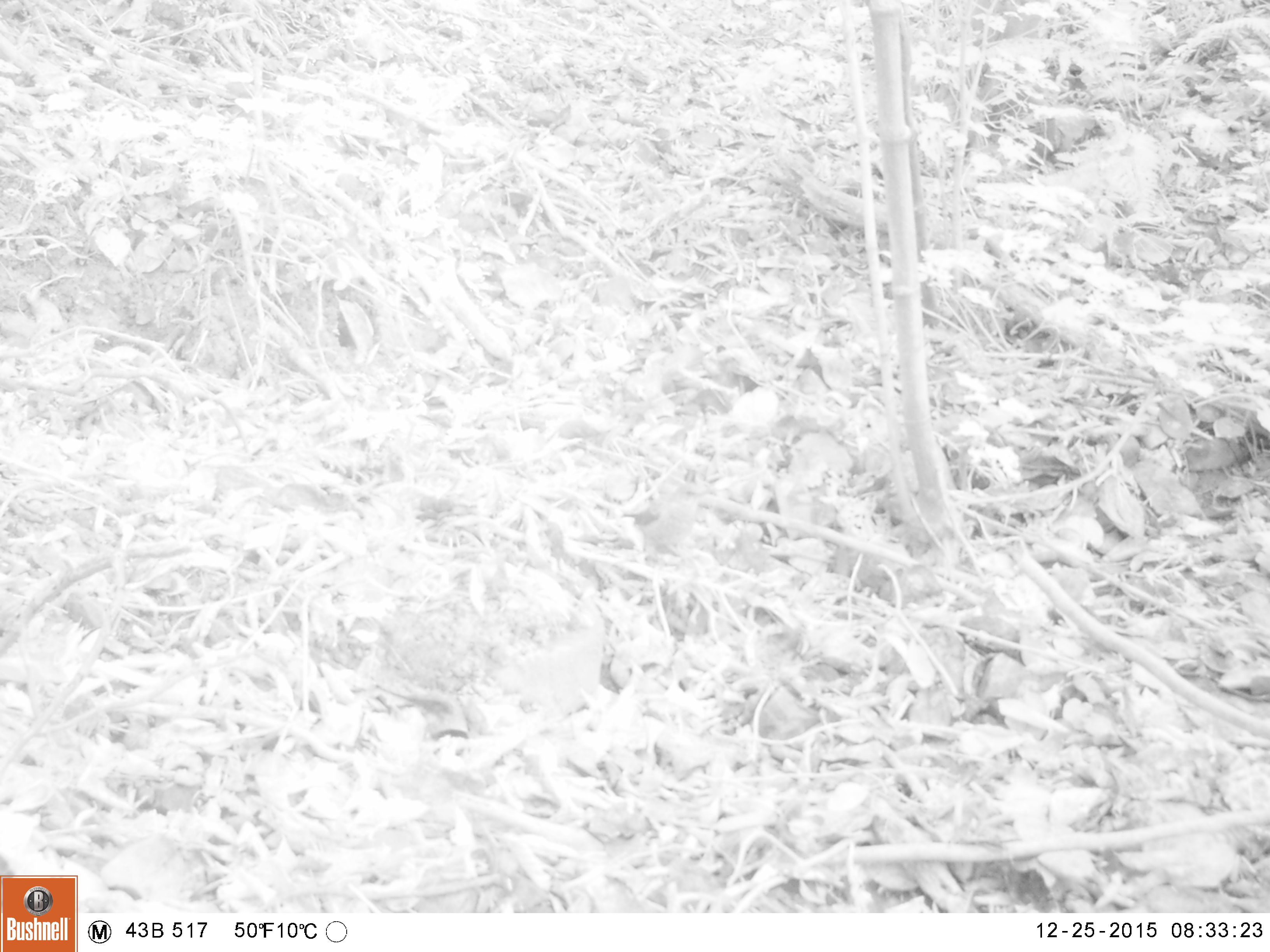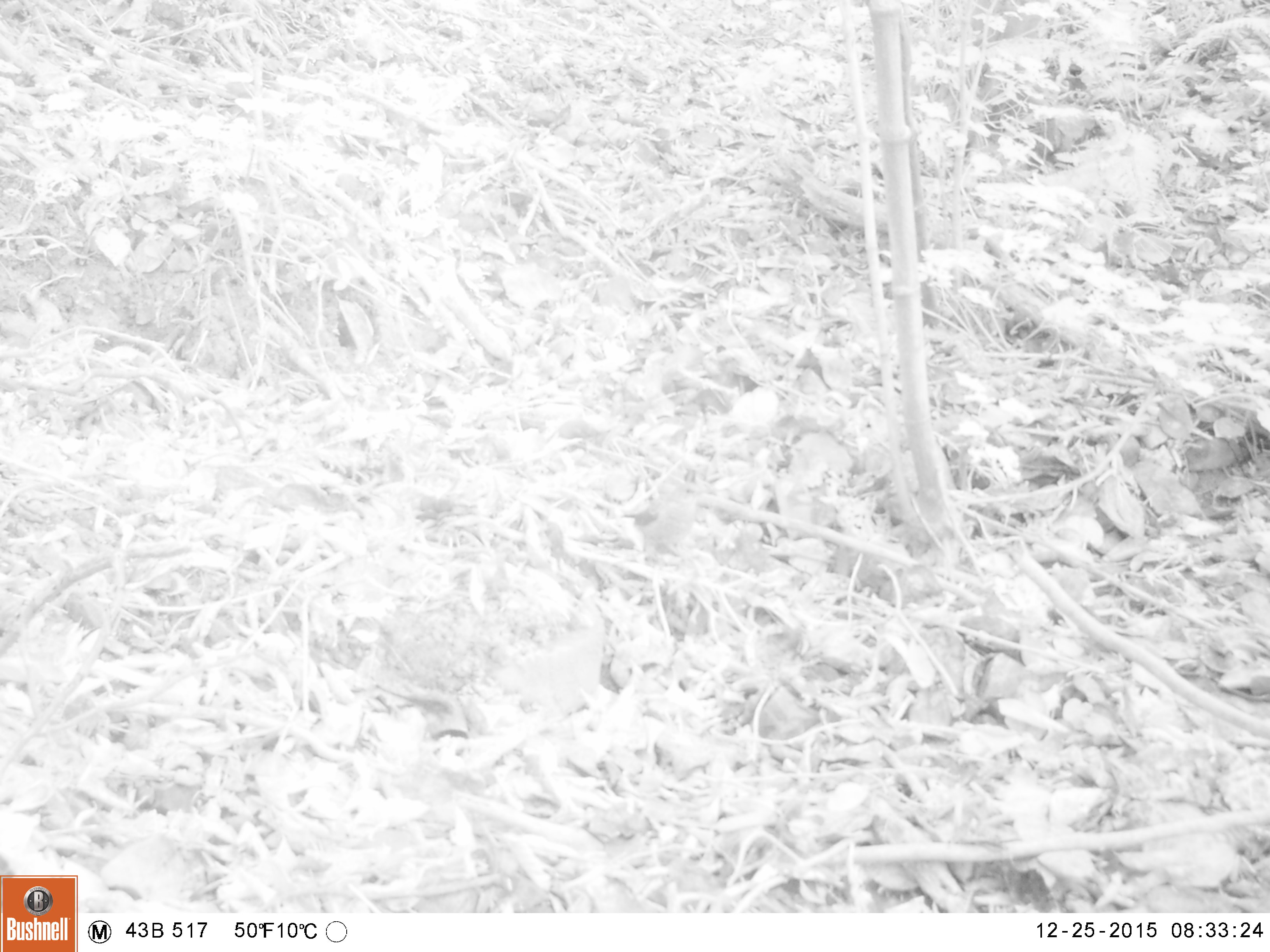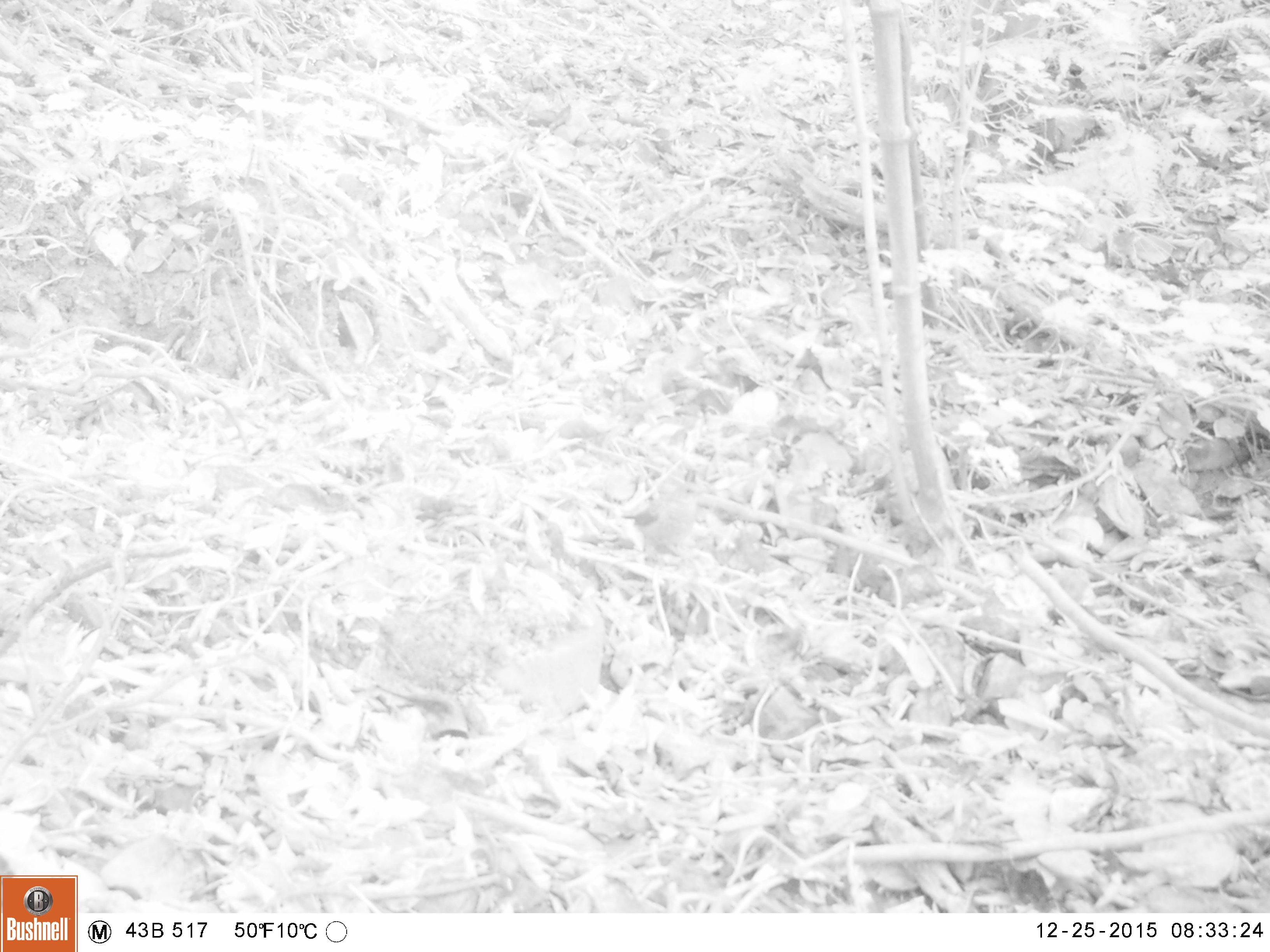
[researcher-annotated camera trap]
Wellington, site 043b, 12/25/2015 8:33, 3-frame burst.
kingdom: Animalia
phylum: Chordata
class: Aves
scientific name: Aves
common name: bird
Bird (Aves).